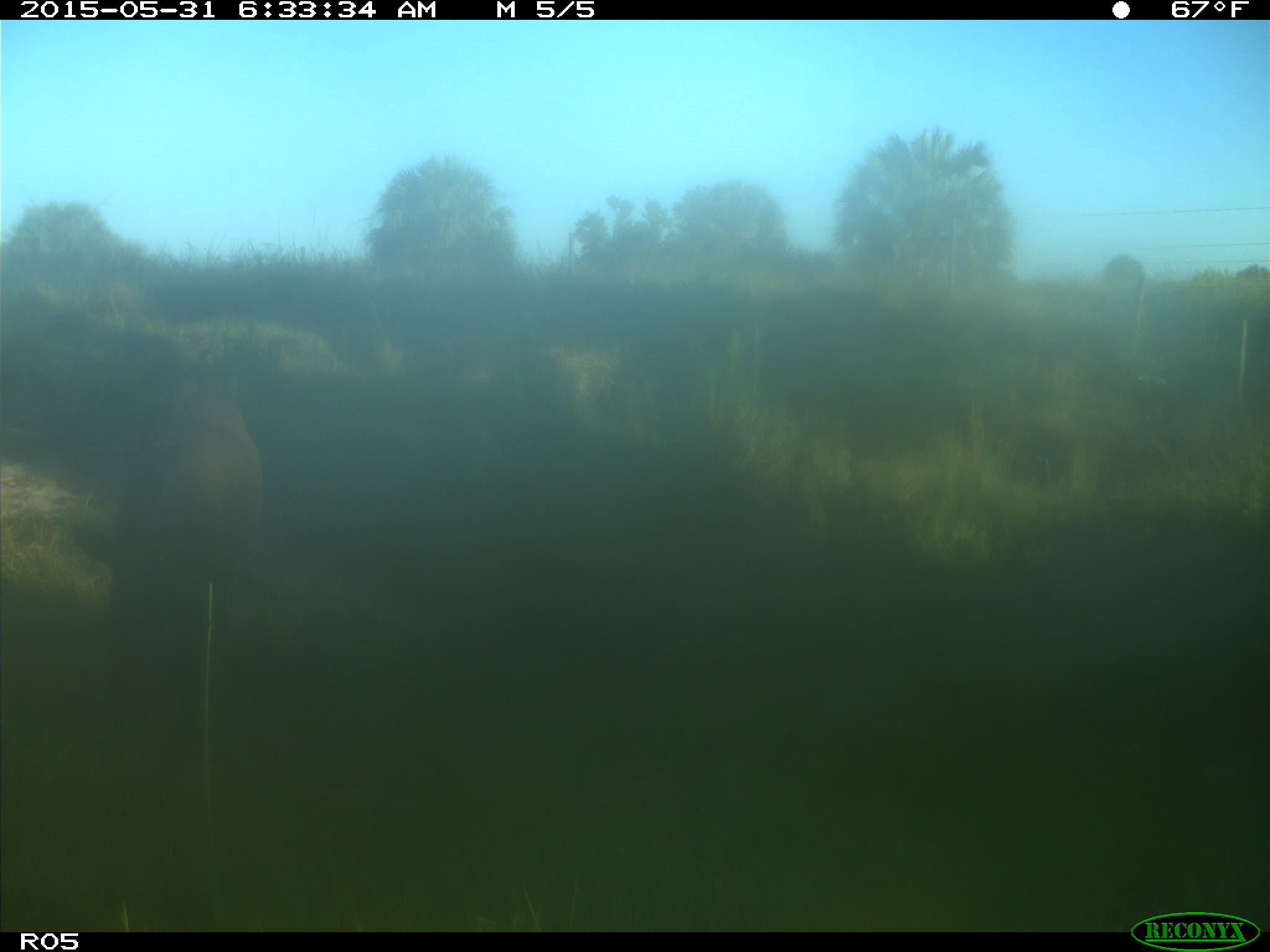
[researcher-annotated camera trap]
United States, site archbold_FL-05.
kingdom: Animalia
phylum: Chordata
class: Mammalia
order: Artiodactyla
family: Bovidae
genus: Bos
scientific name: Bos taurus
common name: domestic cow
Bos taurus (domestic cow).